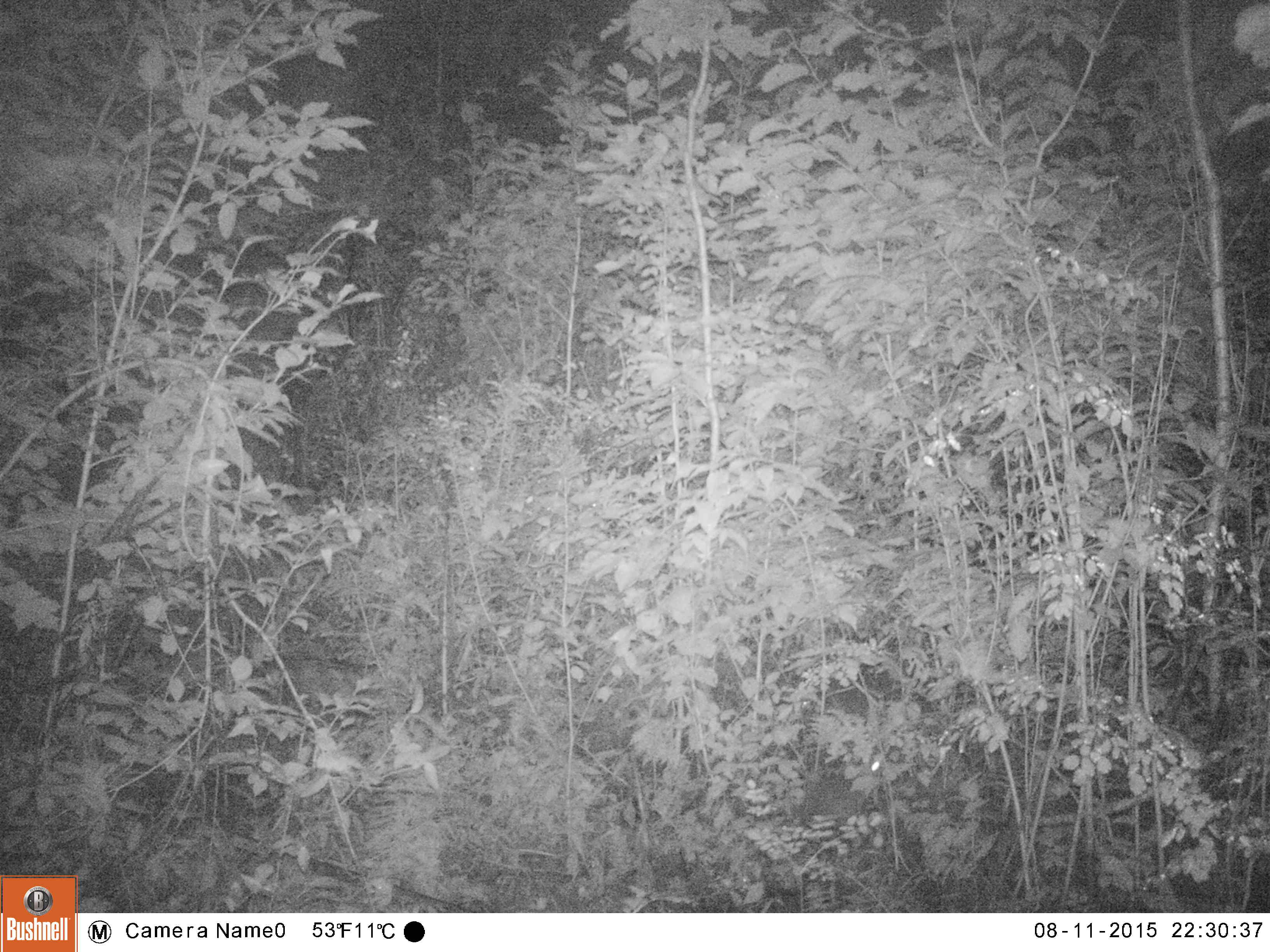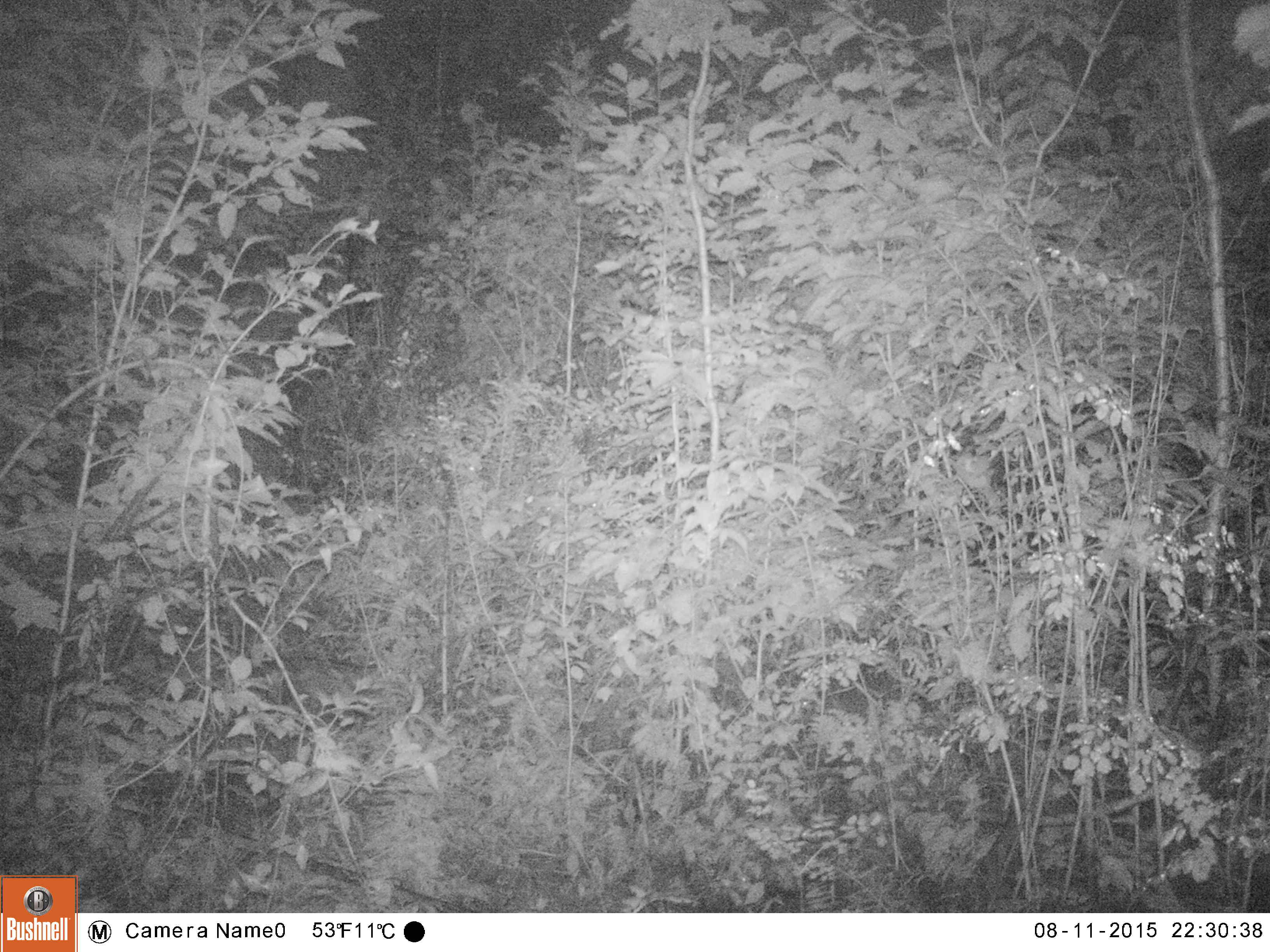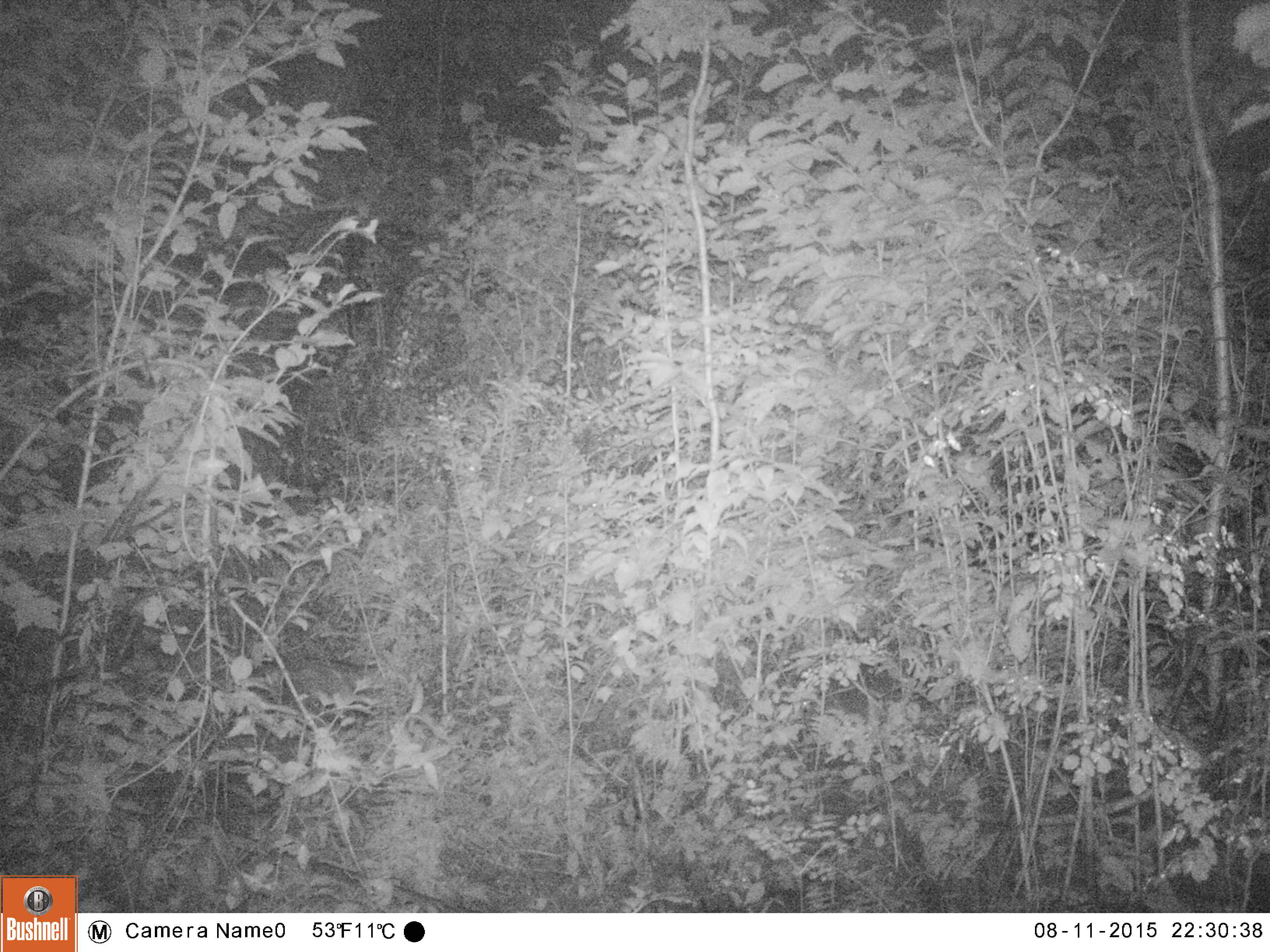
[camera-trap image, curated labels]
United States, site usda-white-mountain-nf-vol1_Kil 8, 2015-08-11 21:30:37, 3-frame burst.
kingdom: Animalia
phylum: Chordata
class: Mammalia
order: Lagomorpha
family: Leporidae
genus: Lepus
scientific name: Lepus americanus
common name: snowshoe hare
Snowshoe hare (Lepus americanus).